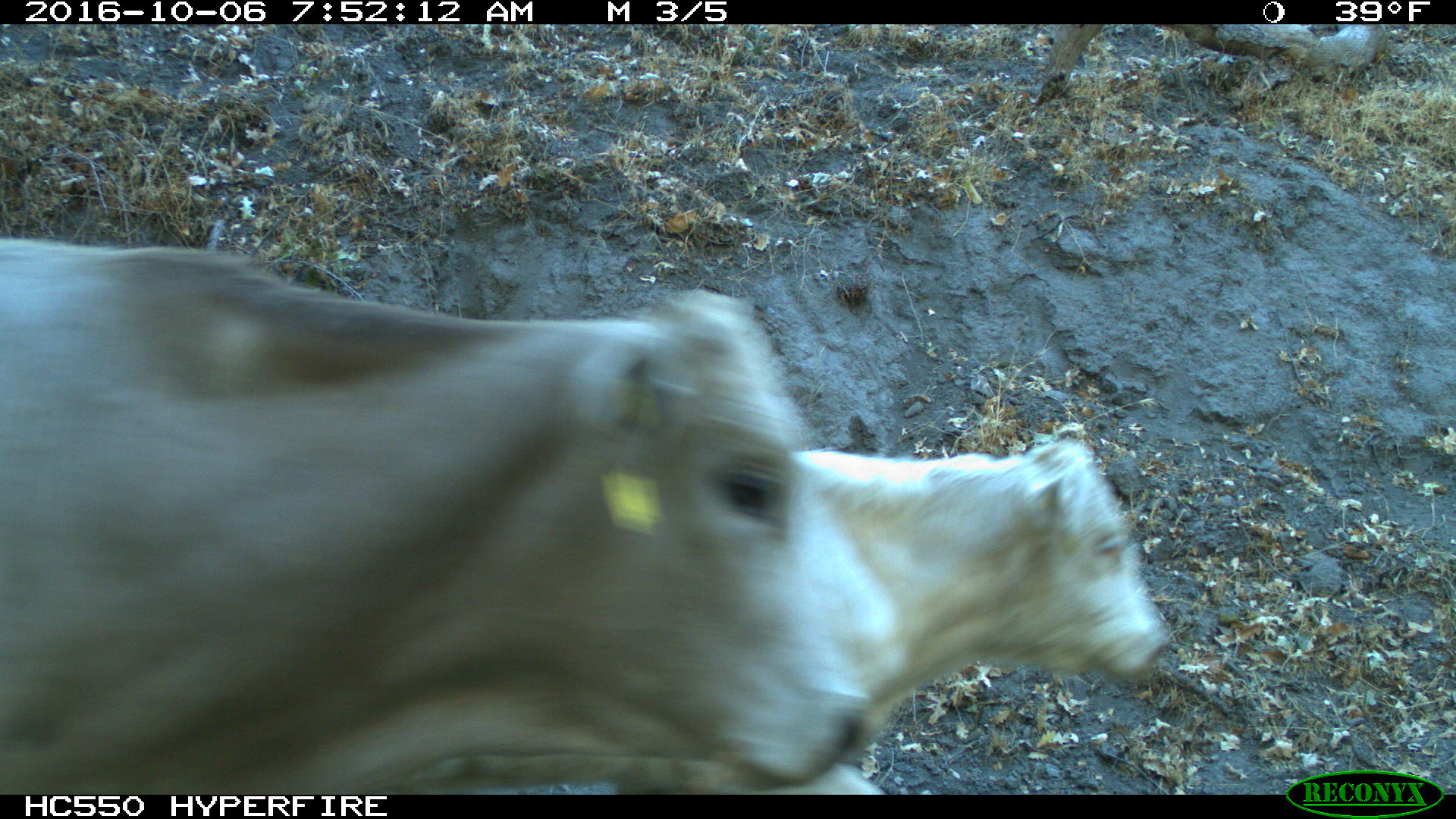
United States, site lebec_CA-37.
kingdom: Animalia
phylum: Chordata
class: Mammalia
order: Artiodactyla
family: Bovidae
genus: Bos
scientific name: Bos taurus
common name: domestic cow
Bos taurus (domestic cow).